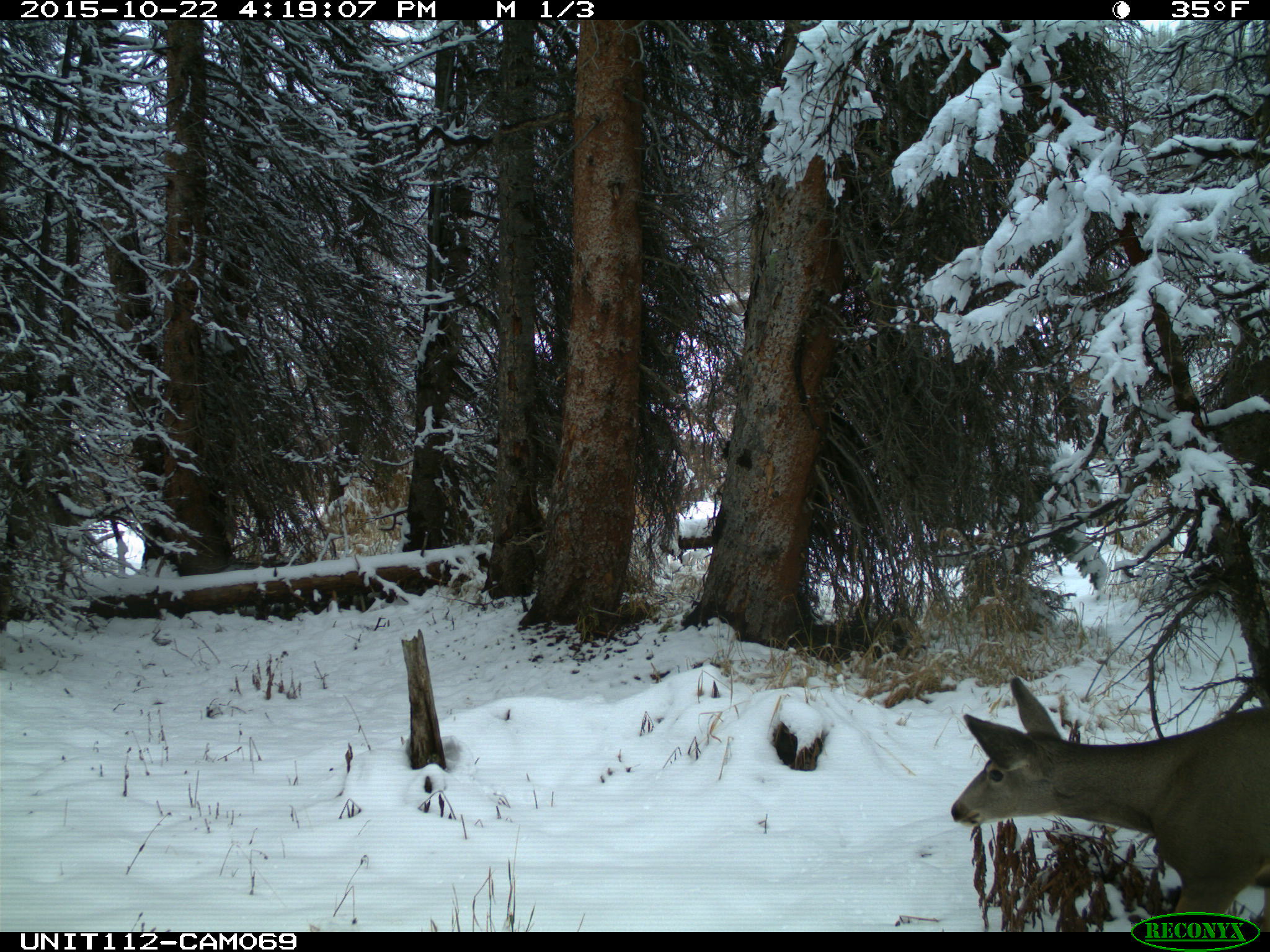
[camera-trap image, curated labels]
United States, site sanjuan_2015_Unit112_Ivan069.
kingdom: Animalia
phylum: Chordata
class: Mammalia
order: Artiodactyla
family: Cervidae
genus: Odocoileus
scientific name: Odocoileus hemionus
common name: mule deer